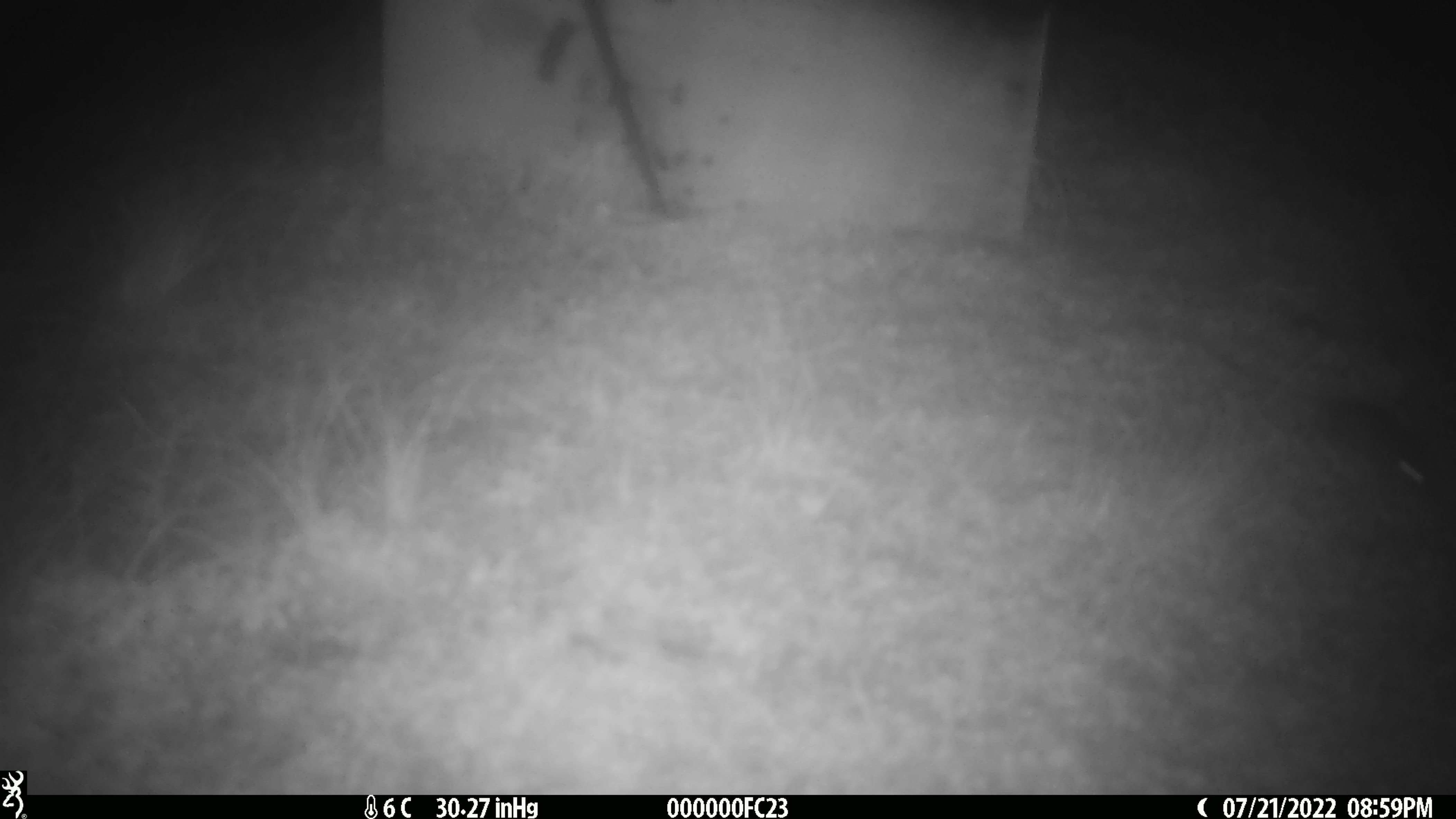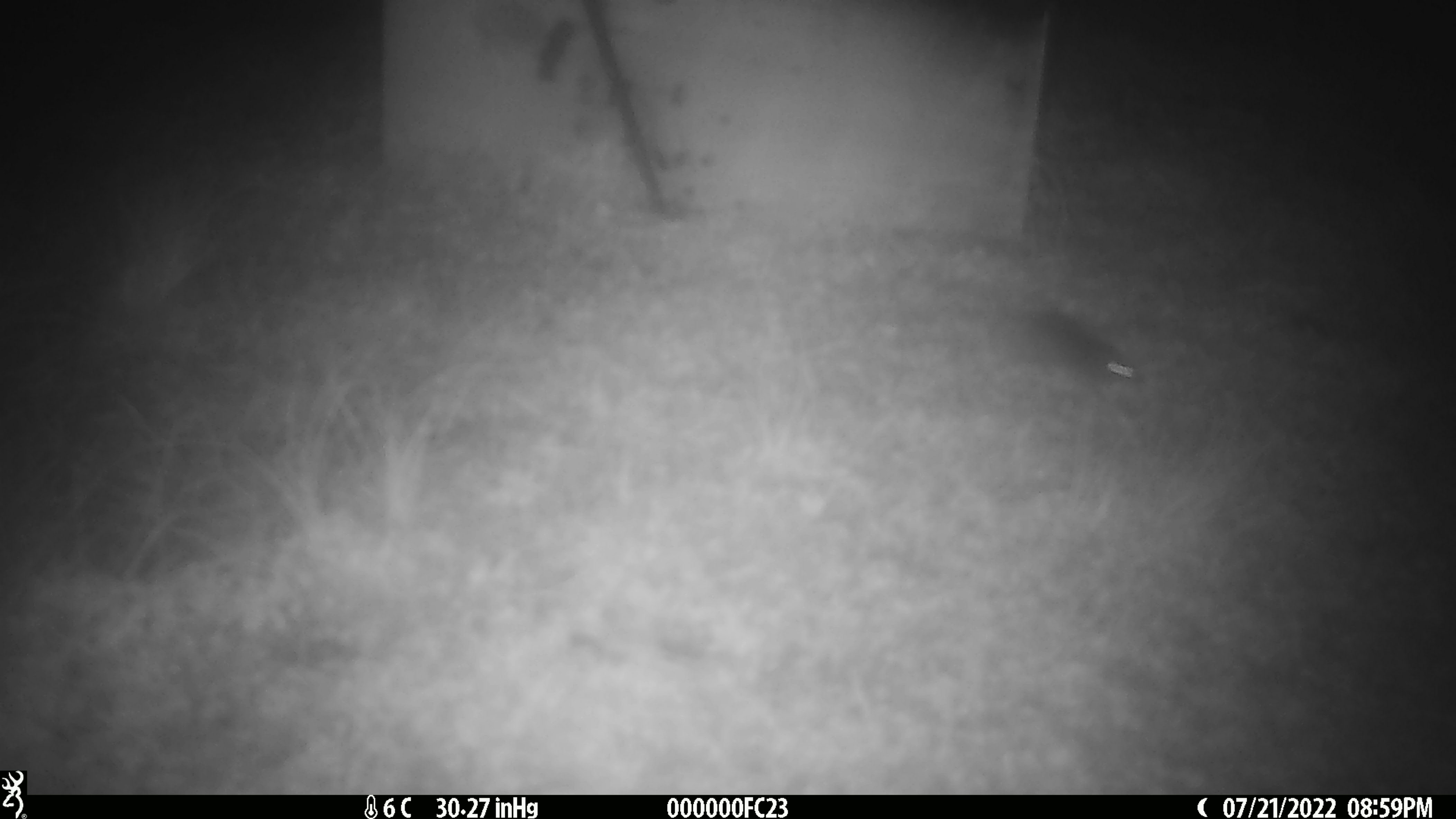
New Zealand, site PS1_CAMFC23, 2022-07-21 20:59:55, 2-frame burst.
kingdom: Animalia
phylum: Chordata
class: Mammalia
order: Rodentia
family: Muridae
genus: Mus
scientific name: Mus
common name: mouse